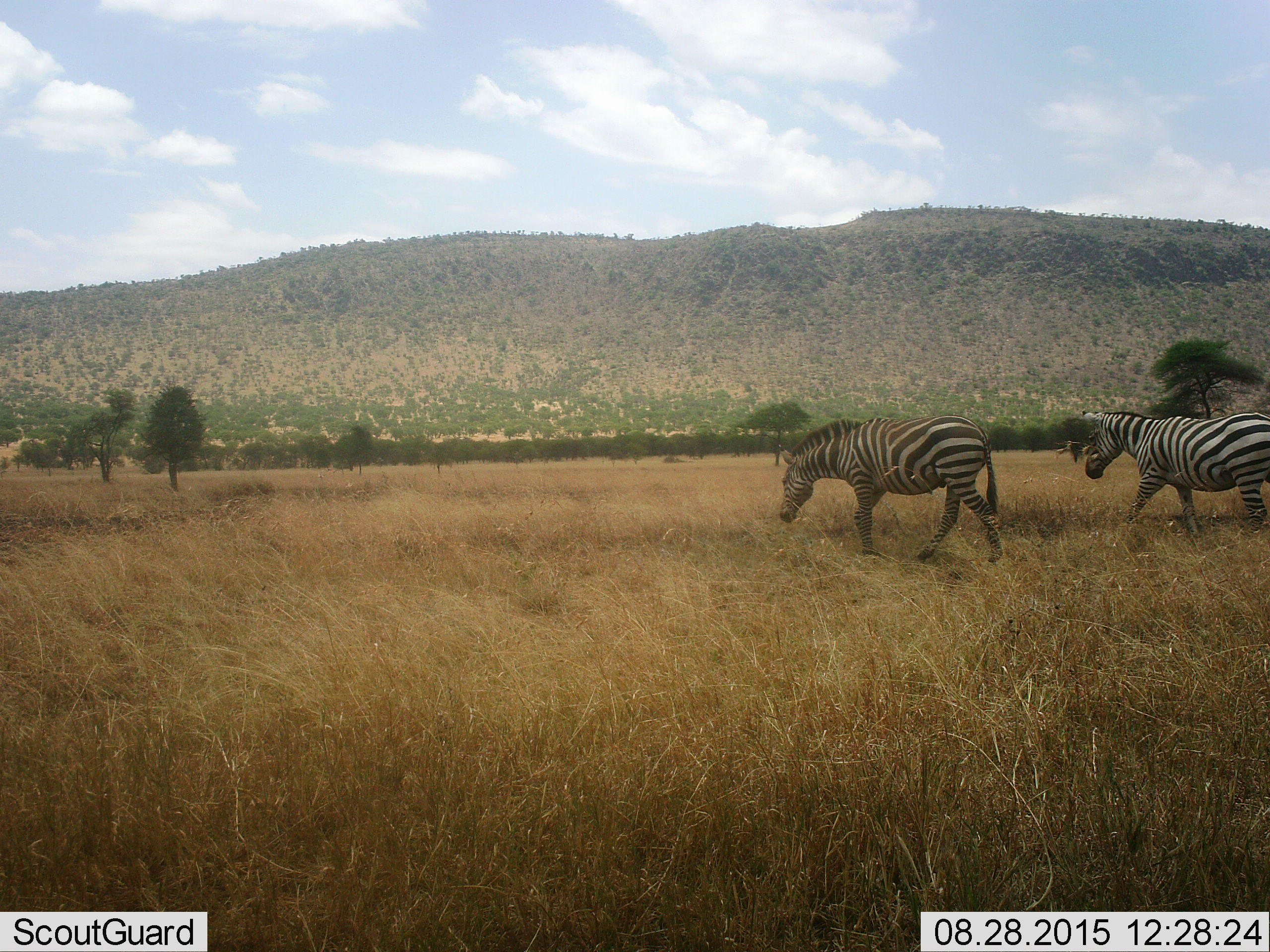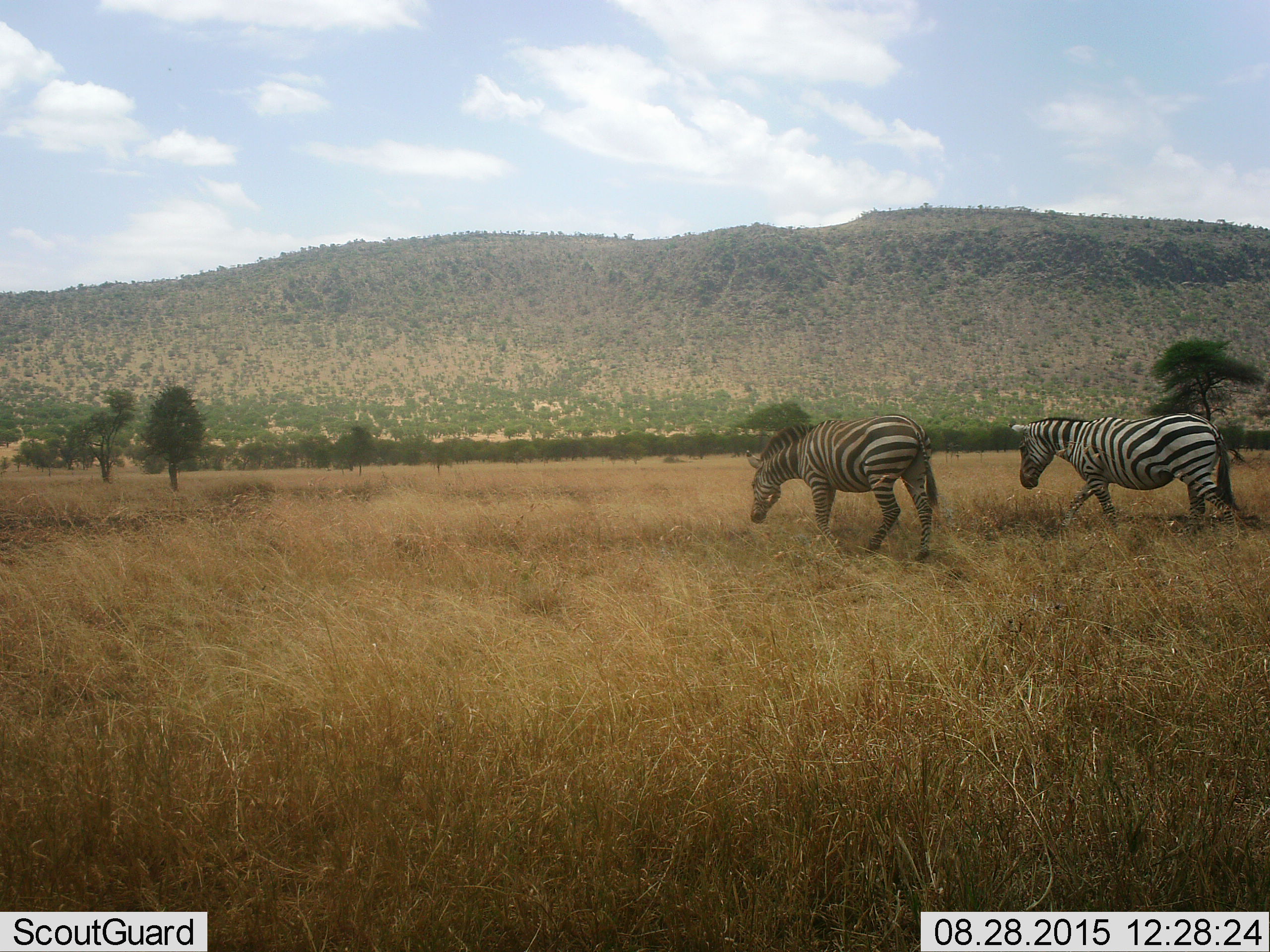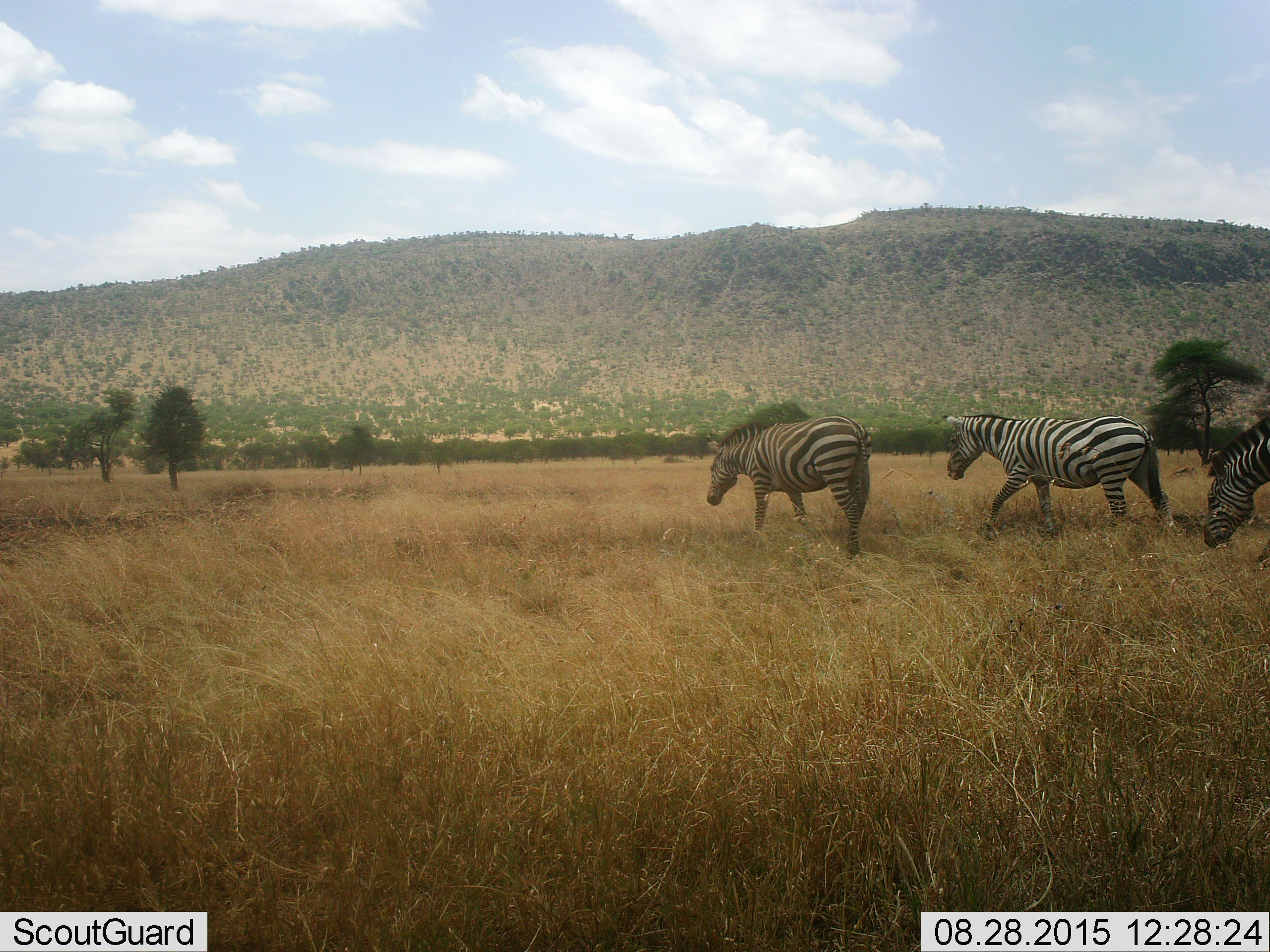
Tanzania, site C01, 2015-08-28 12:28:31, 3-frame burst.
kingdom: Animalia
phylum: Chordata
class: Mammalia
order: Perissodactyla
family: Equidae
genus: Equus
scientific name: Equus quagga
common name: plains zebra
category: zebra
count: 3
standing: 0%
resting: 0%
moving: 100%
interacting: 0%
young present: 0%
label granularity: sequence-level